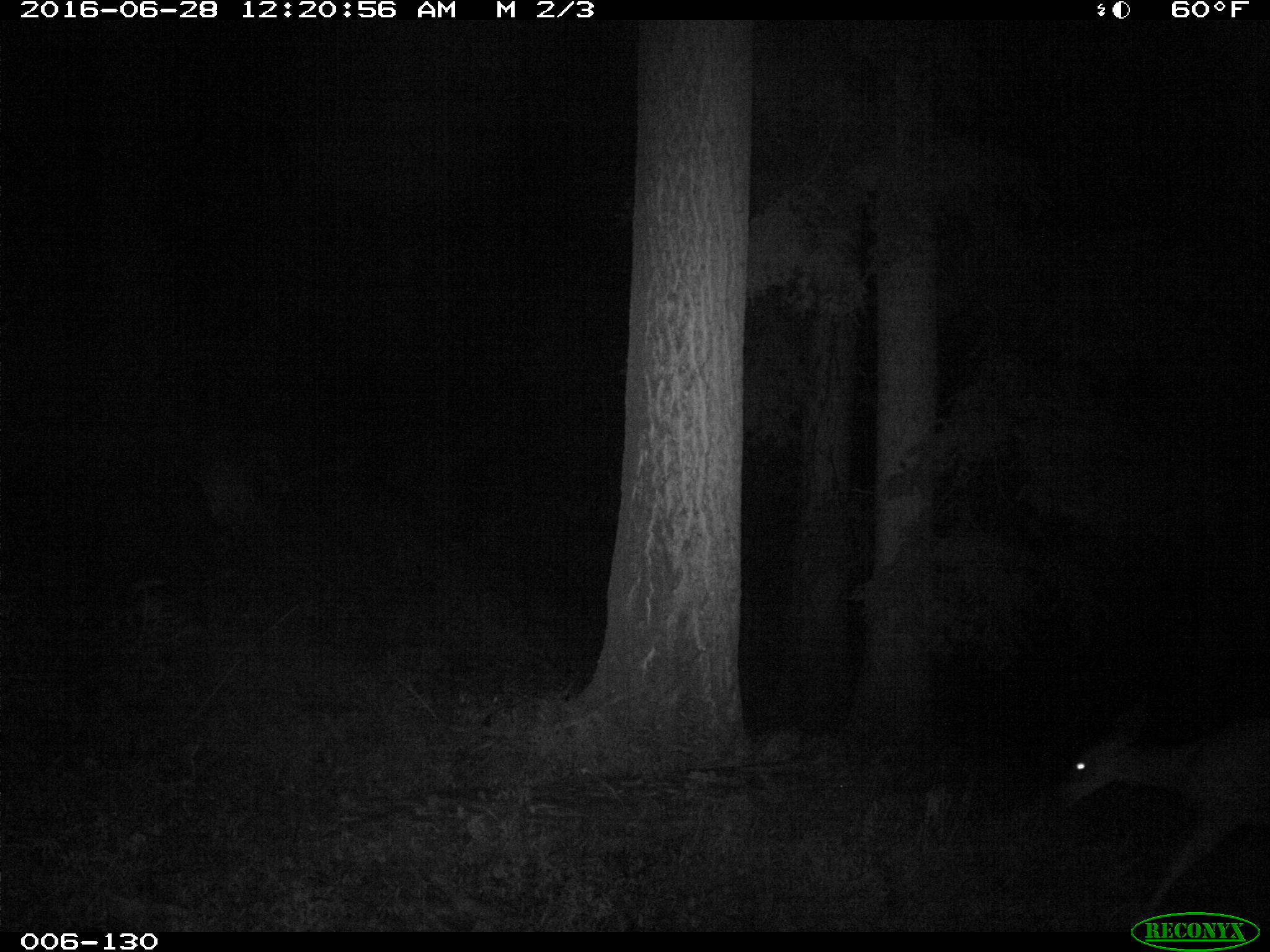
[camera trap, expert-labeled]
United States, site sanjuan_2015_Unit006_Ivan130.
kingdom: Animalia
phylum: Chordata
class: Mammalia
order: Artiodactyla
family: Cervidae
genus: Odocoileus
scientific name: Odocoileus hemionus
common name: mule deer